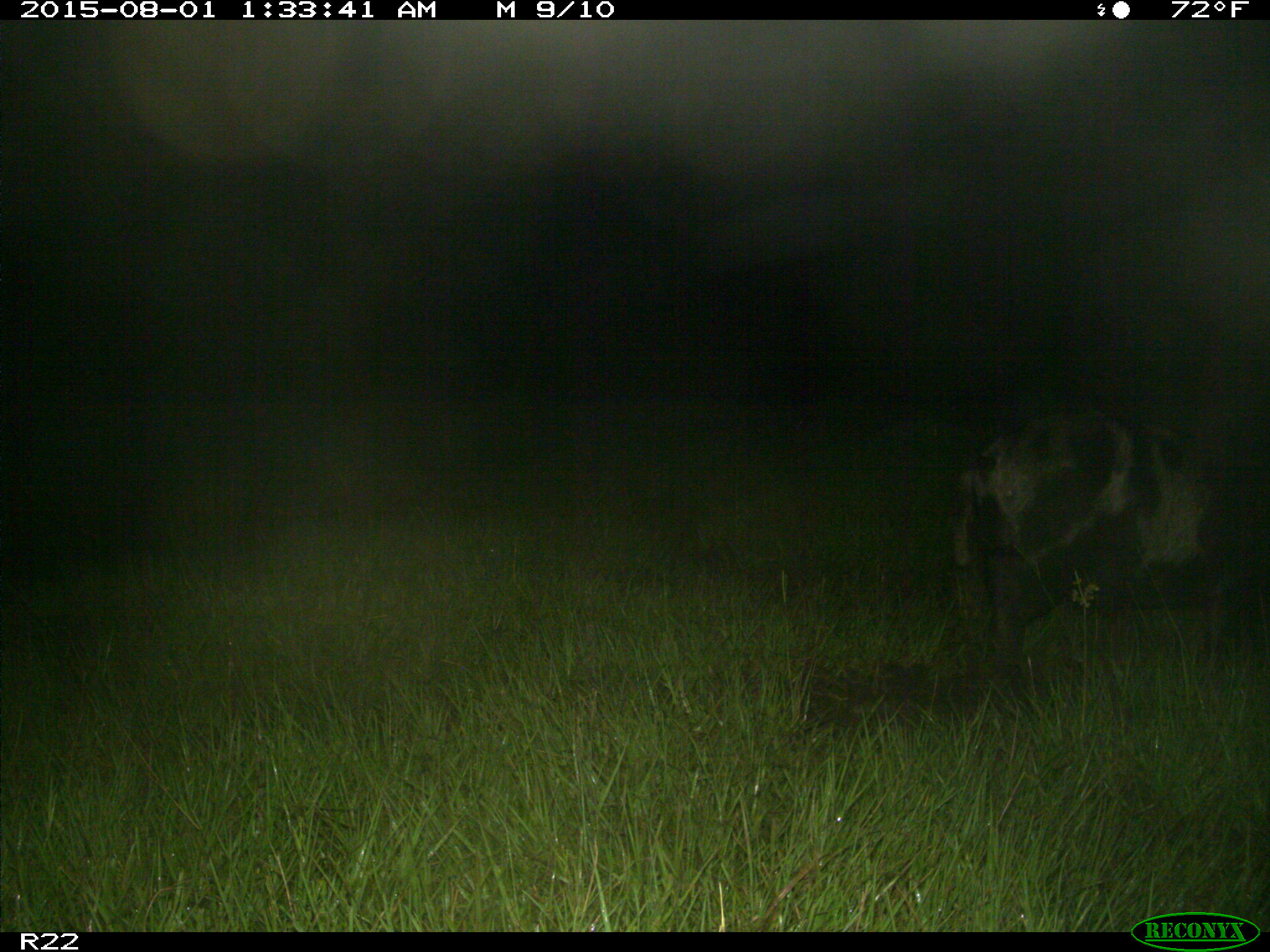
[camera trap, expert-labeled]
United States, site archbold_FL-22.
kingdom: Animalia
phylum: Chordata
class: Mammalia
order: Artiodactyla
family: Suidae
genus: Sus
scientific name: Sus scrofa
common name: wild boar